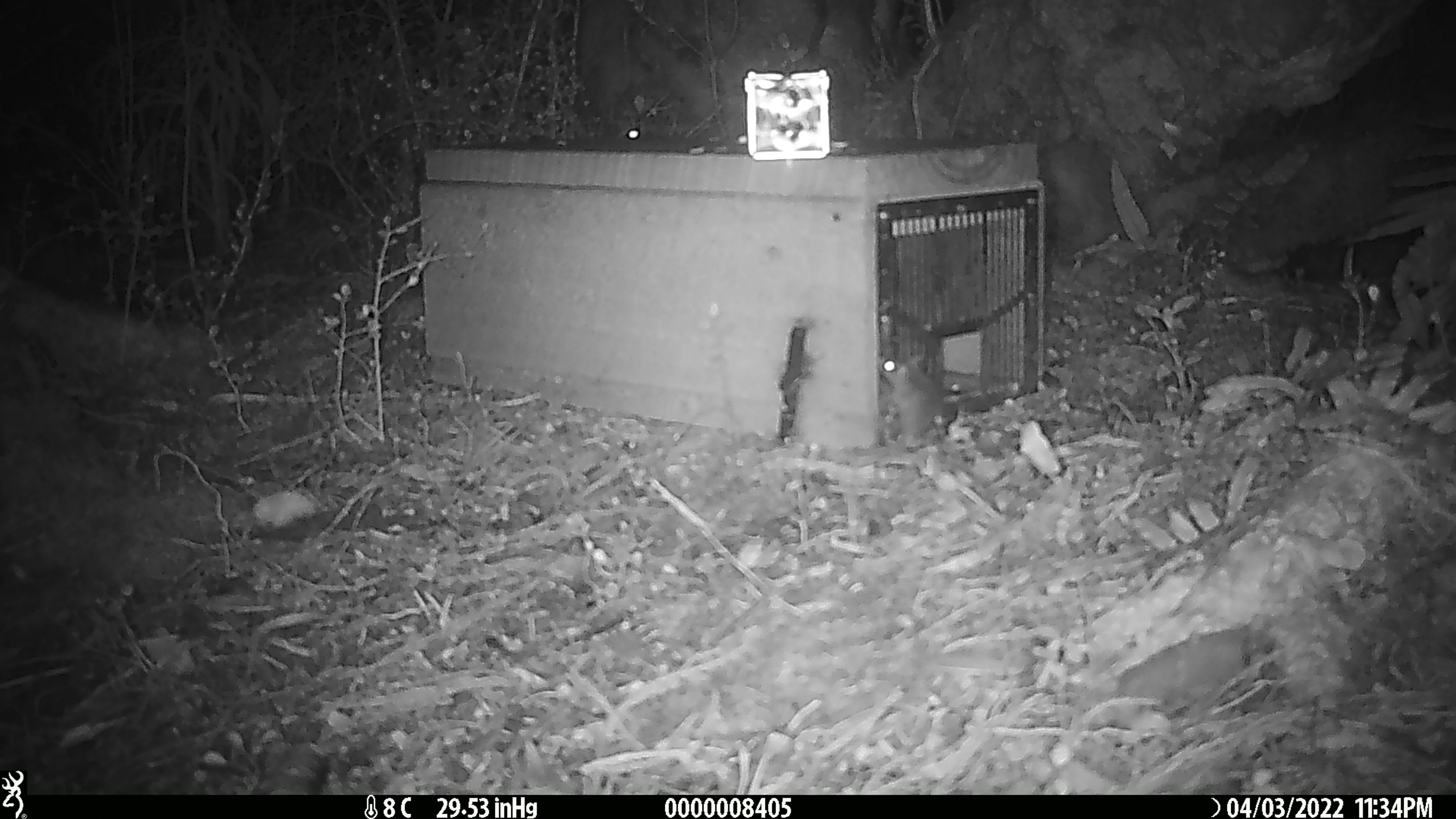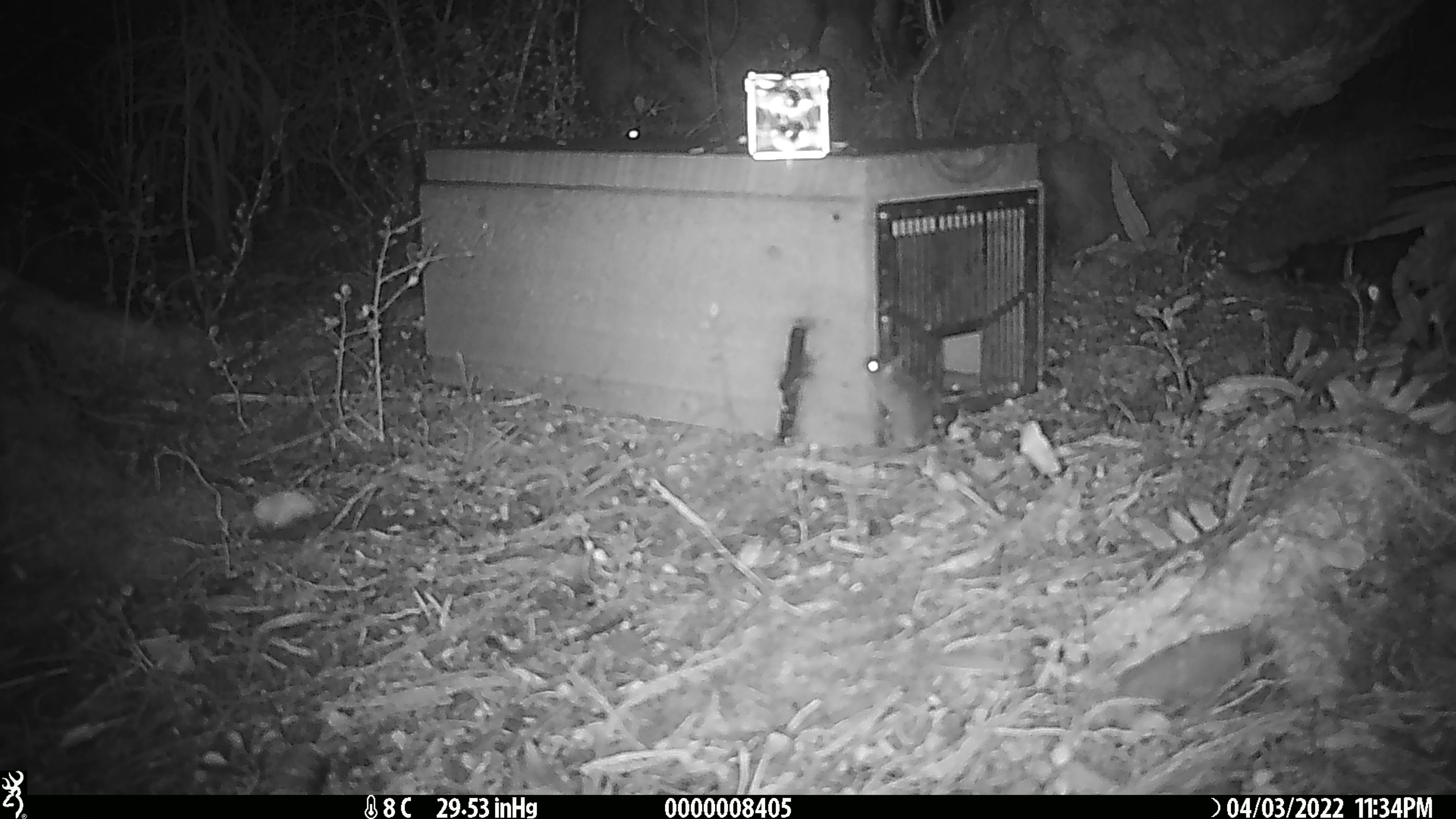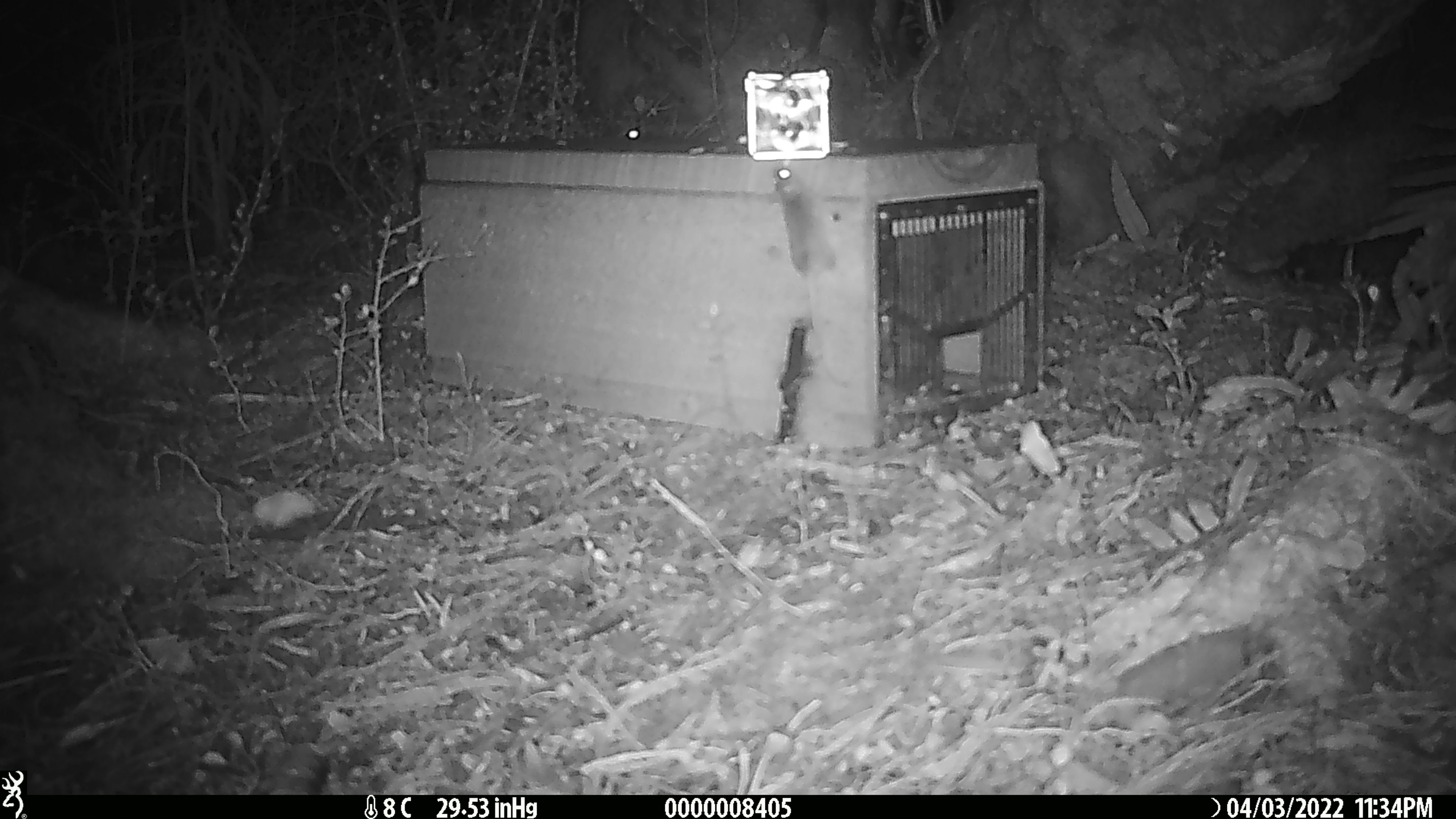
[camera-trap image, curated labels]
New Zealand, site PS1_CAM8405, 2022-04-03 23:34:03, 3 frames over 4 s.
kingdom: Animalia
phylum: Chordata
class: Mammalia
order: Rodentia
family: Muridae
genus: Mus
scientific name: Mus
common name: mouse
Mouse (Mus).